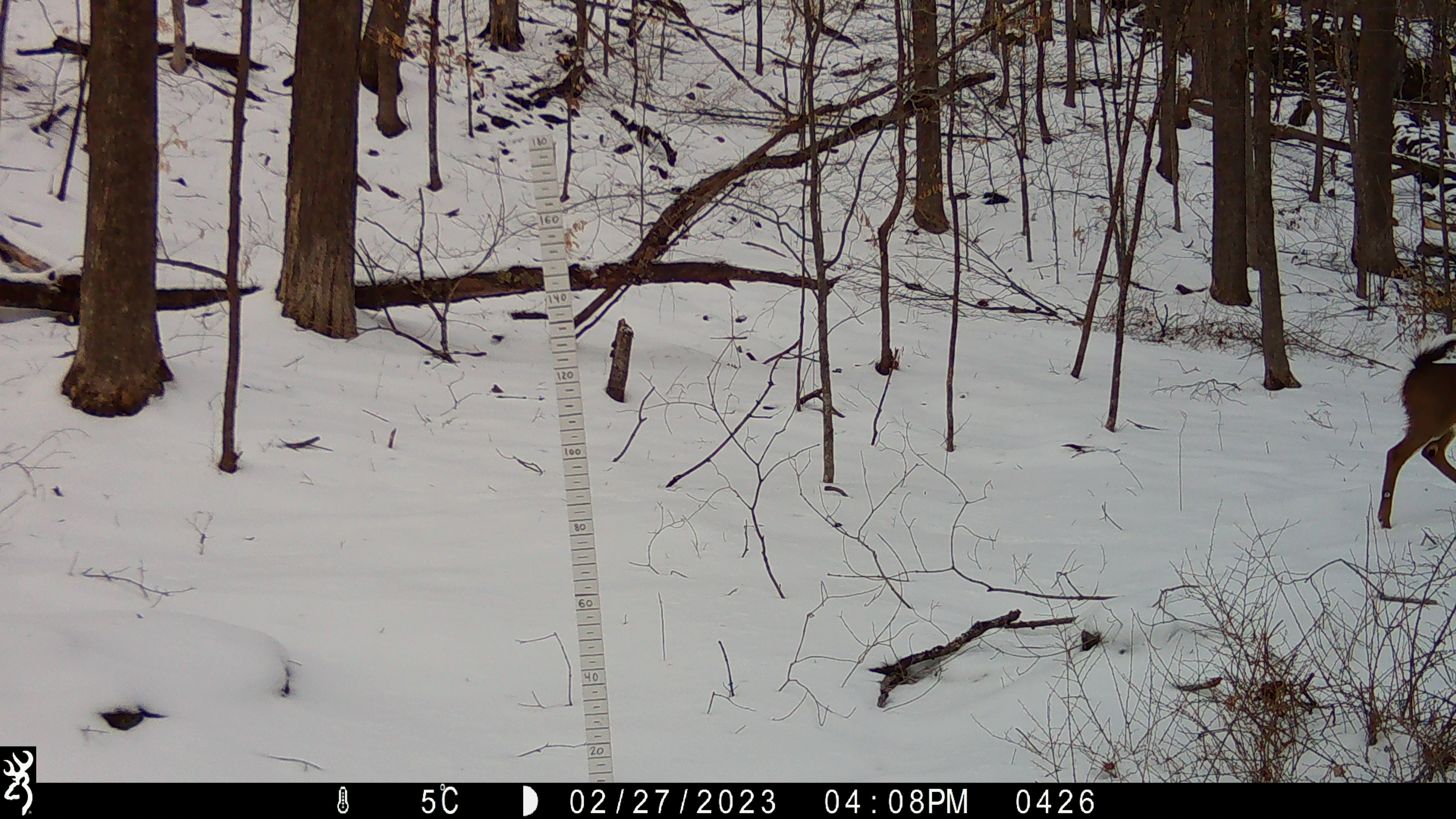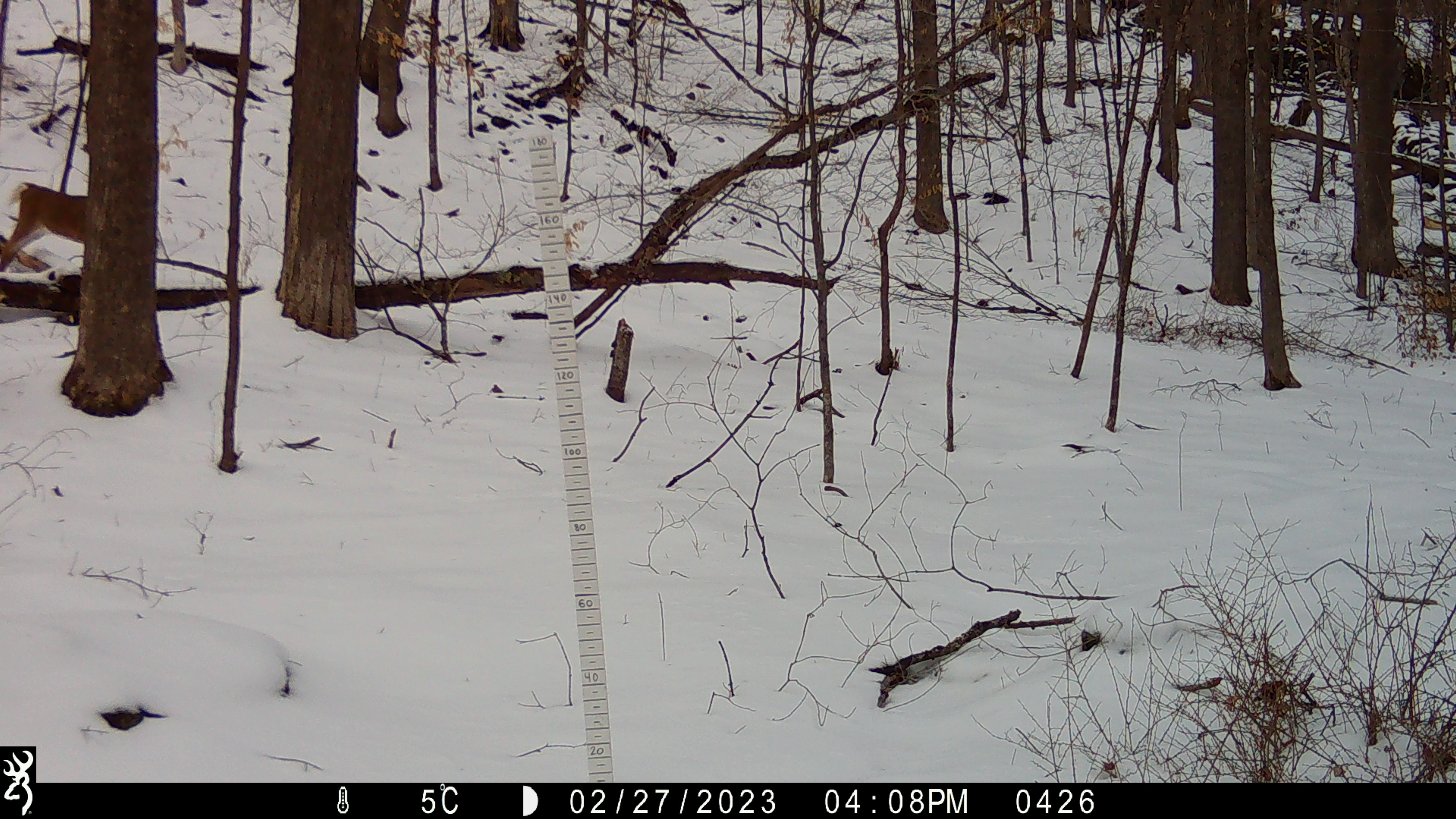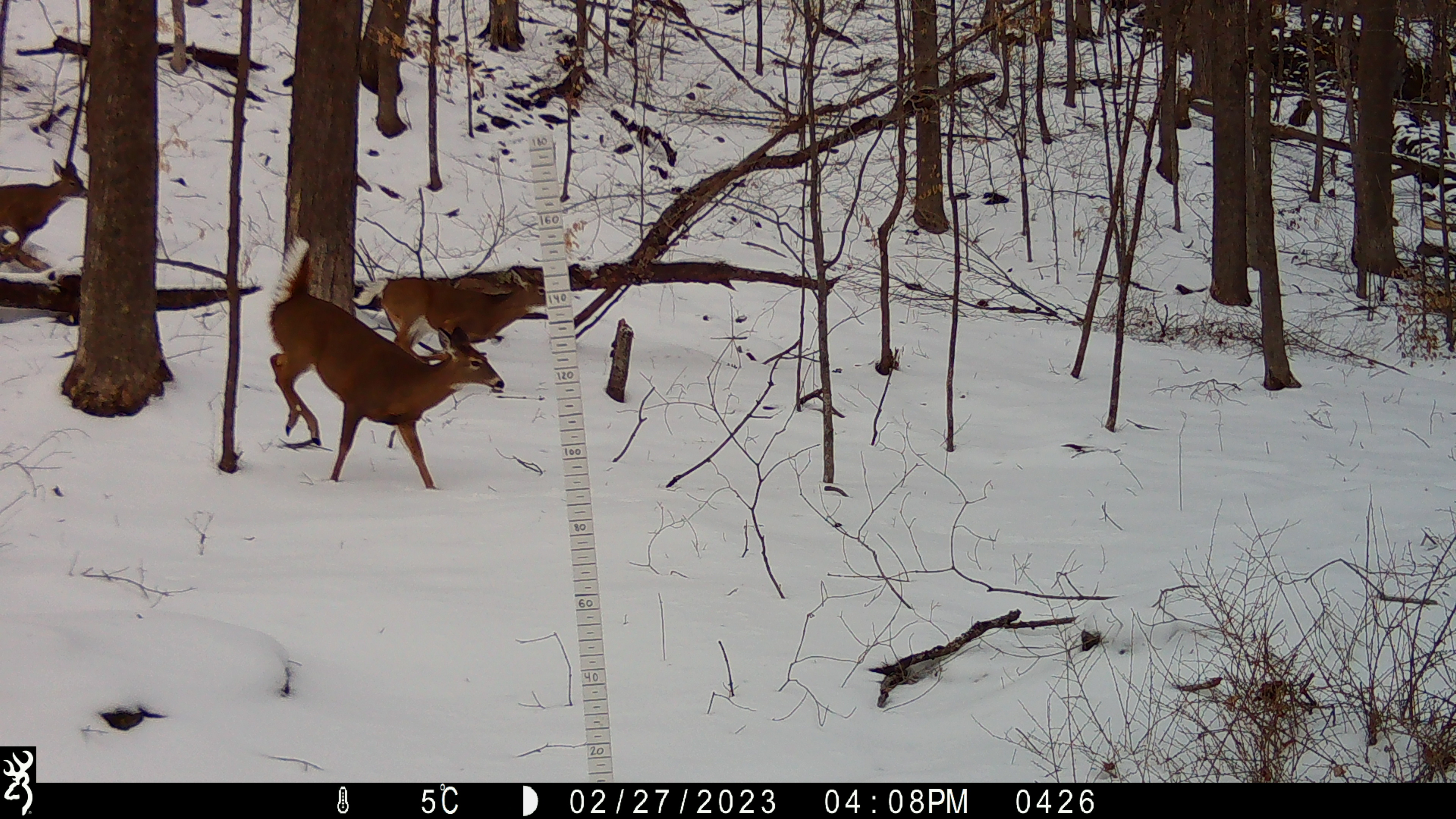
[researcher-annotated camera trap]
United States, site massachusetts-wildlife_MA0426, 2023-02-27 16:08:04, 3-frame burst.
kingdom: Animalia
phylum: Chordata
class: Mammalia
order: Artiodactyla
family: Cervidae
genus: Odocoileus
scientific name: Odocoileus virginianus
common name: white-tailed deer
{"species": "white-tailed deer (Odocoileus virginianus)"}